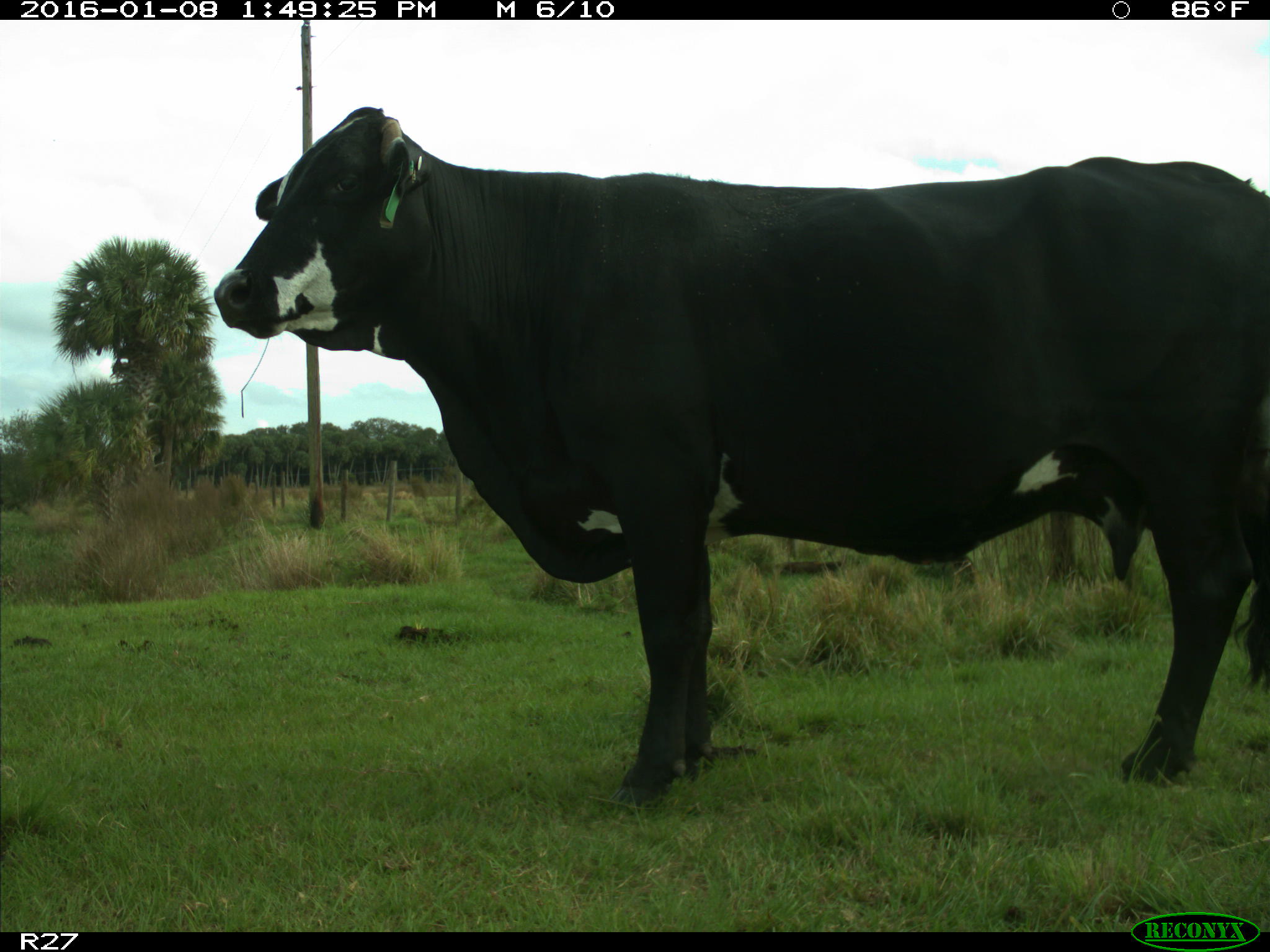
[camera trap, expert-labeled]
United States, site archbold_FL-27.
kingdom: Animalia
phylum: Chordata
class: Mammalia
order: Artiodactyla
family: Bovidae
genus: Bos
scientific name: Bos taurus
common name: domestic cow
Bos taurus (domestic cow).